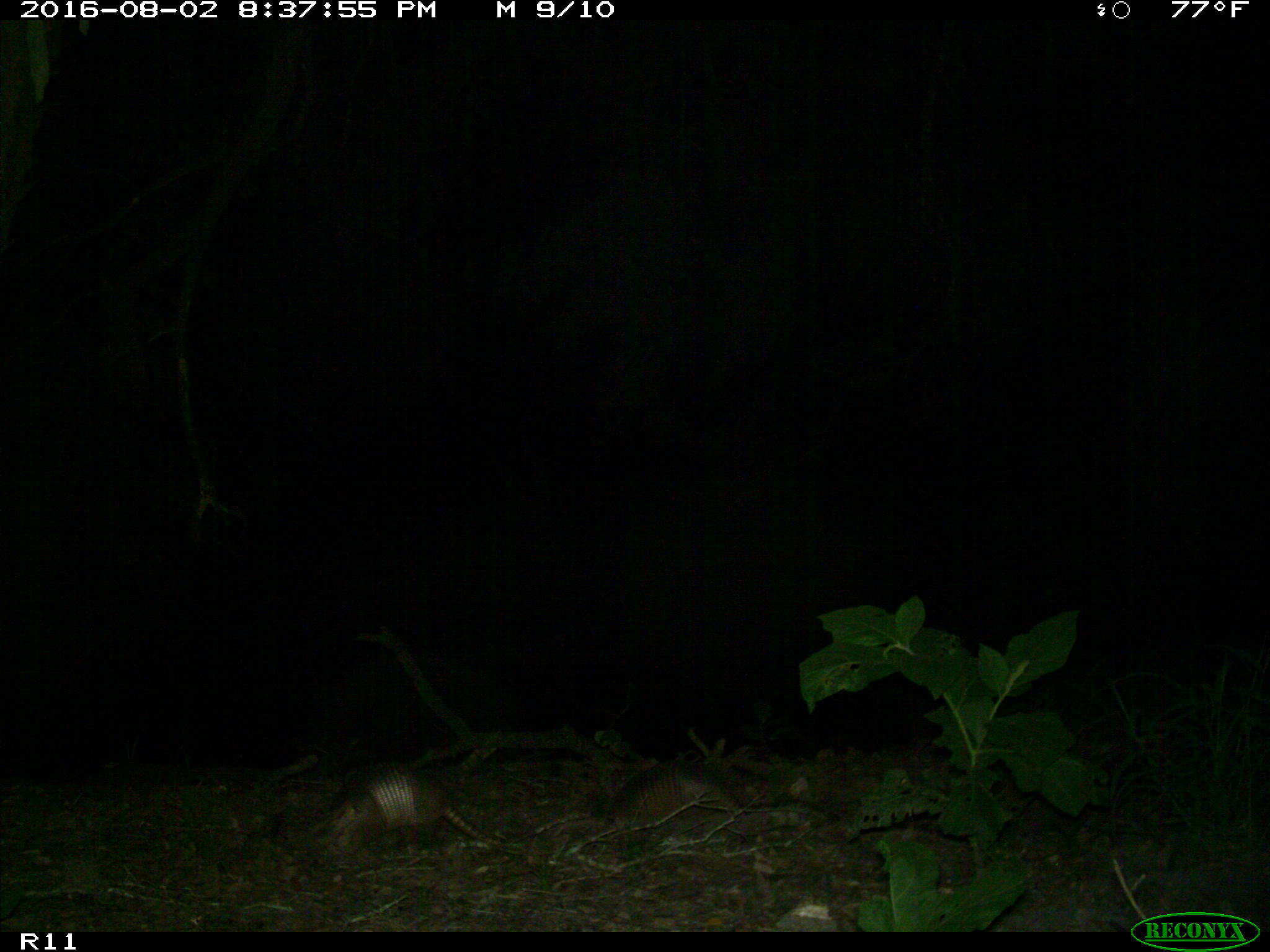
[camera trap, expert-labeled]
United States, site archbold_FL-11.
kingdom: Animalia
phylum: Chordata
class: Mammalia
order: Cingulata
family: Dasypodidae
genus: Dasypus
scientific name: Dasypus novemcinctus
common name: nine-banded armadillo